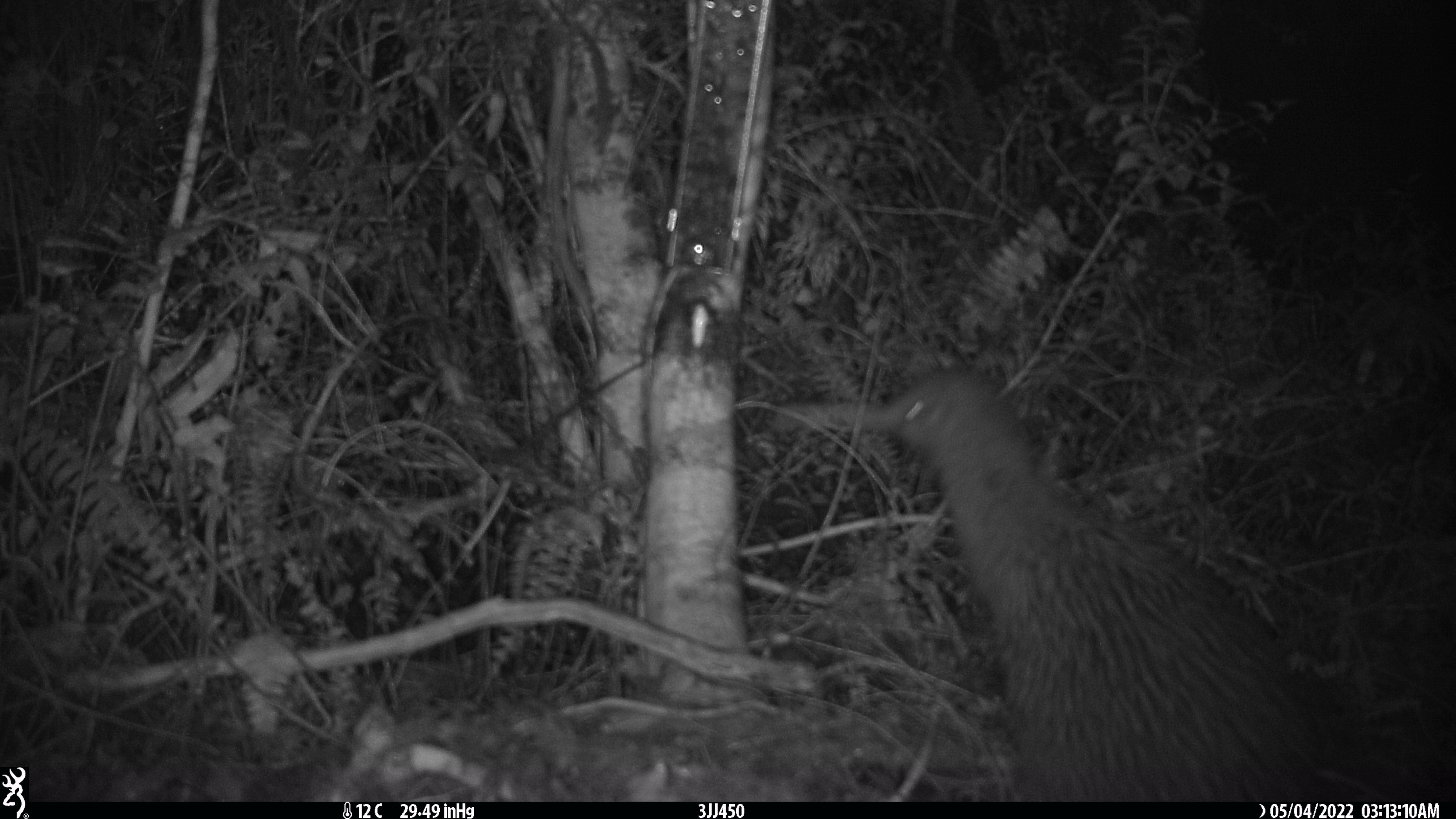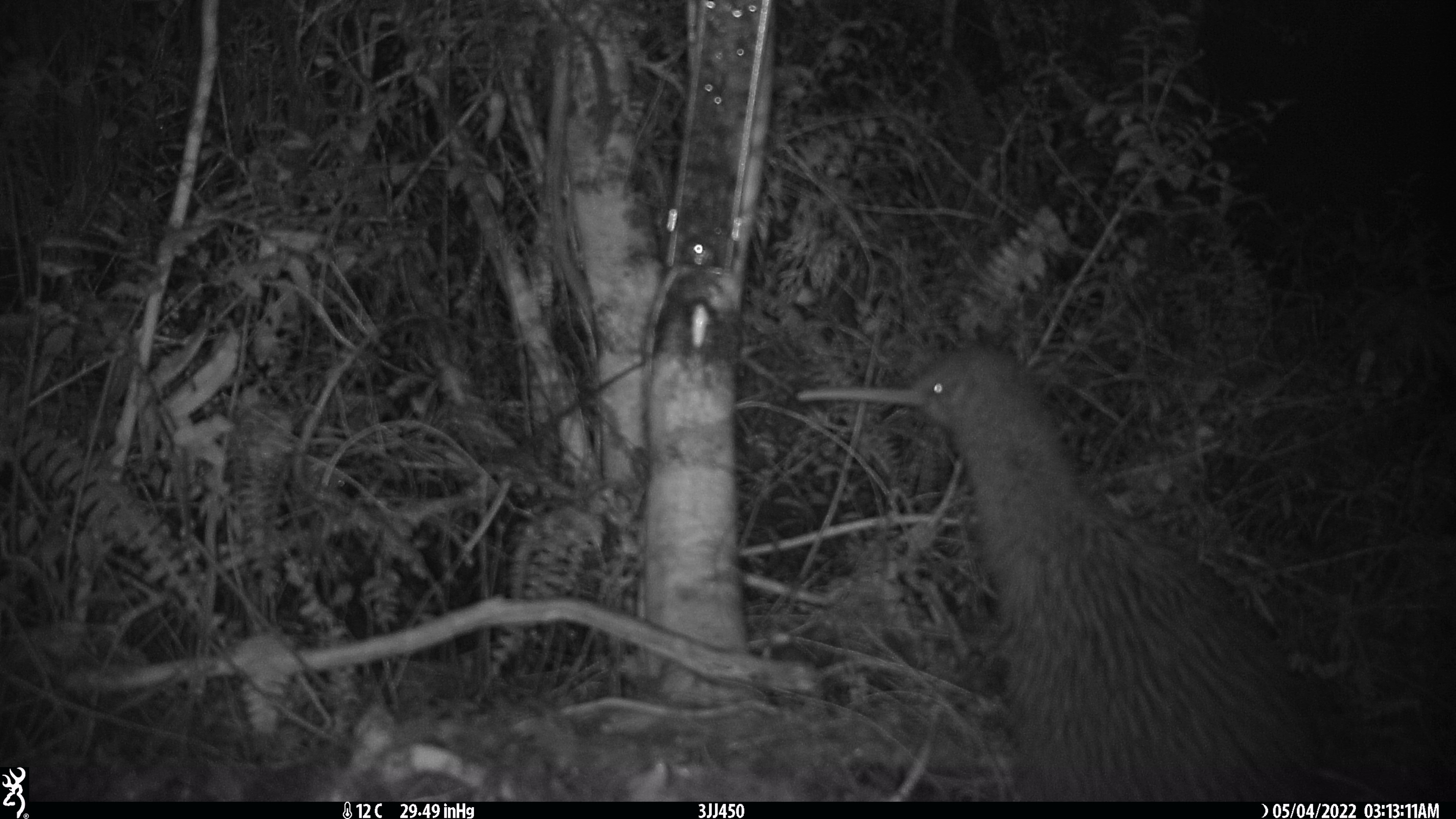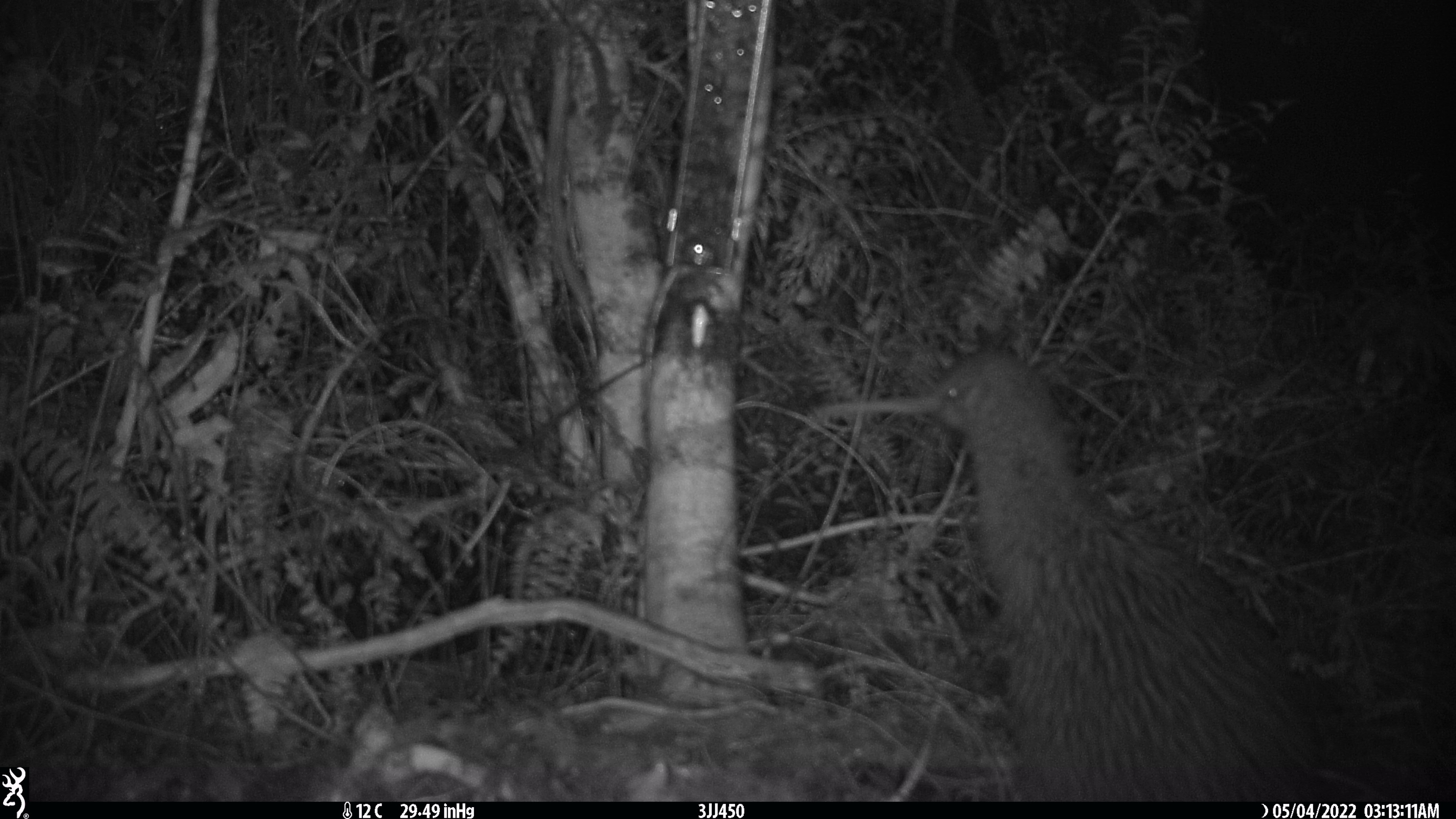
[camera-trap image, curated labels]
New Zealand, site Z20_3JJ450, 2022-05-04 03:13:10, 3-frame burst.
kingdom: Animalia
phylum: Chordata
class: Aves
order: Apterygiformes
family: Apterygidae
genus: Apteryx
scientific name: Apteryx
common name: kiwi